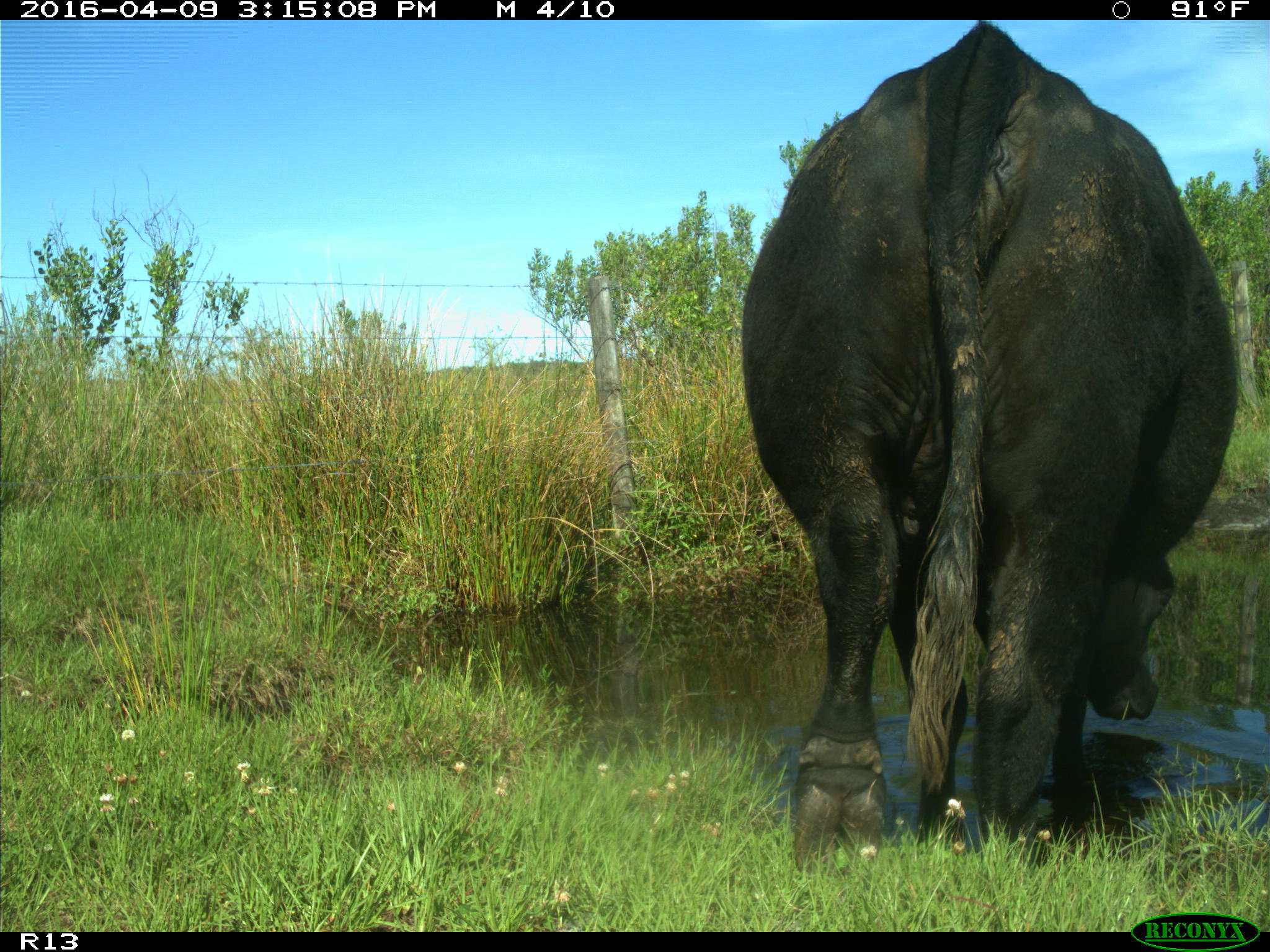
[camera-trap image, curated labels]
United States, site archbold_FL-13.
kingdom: Animalia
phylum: Chordata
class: Mammalia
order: Artiodactyla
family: Bovidae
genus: Bos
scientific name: Bos taurus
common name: domestic cow